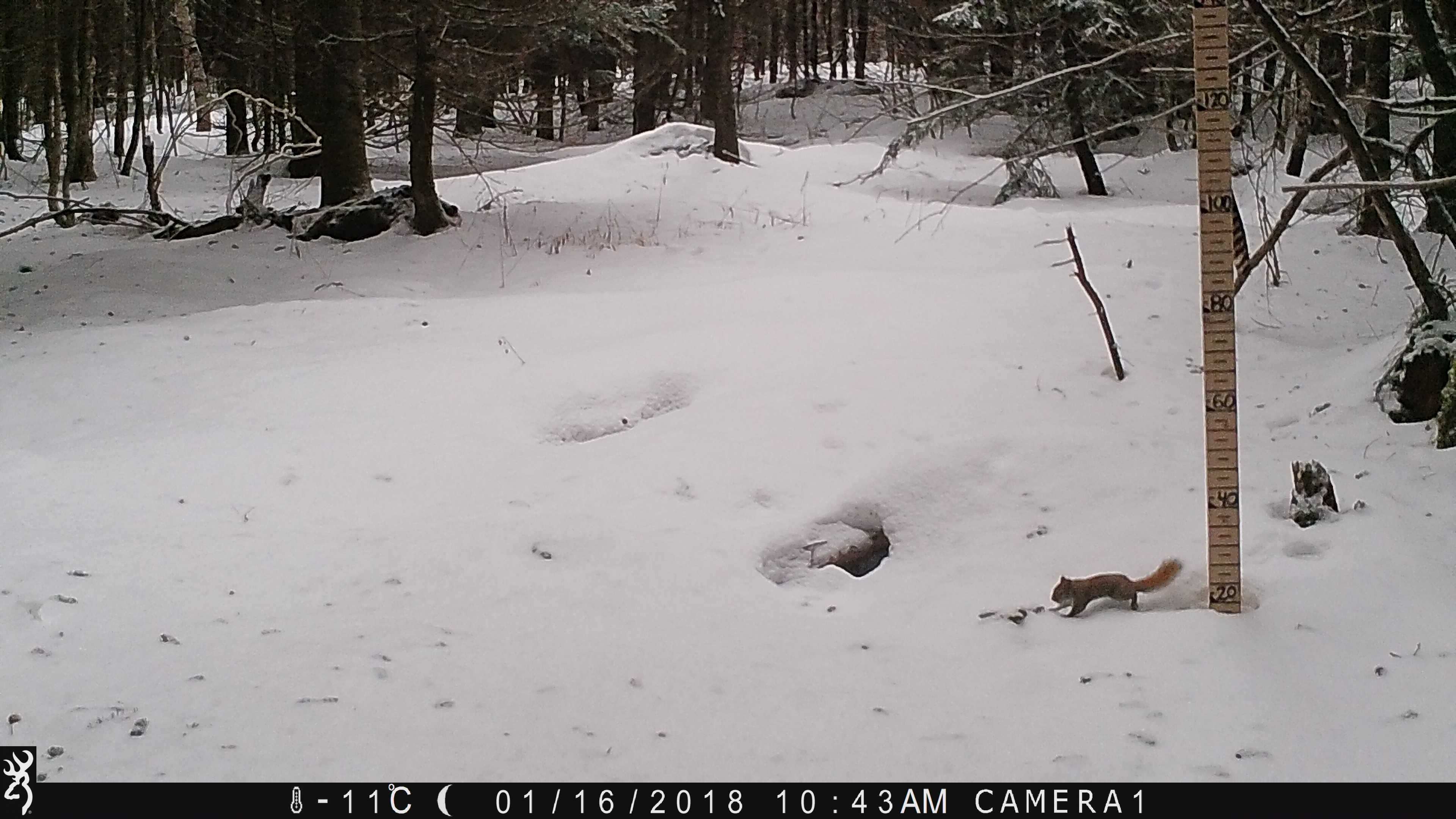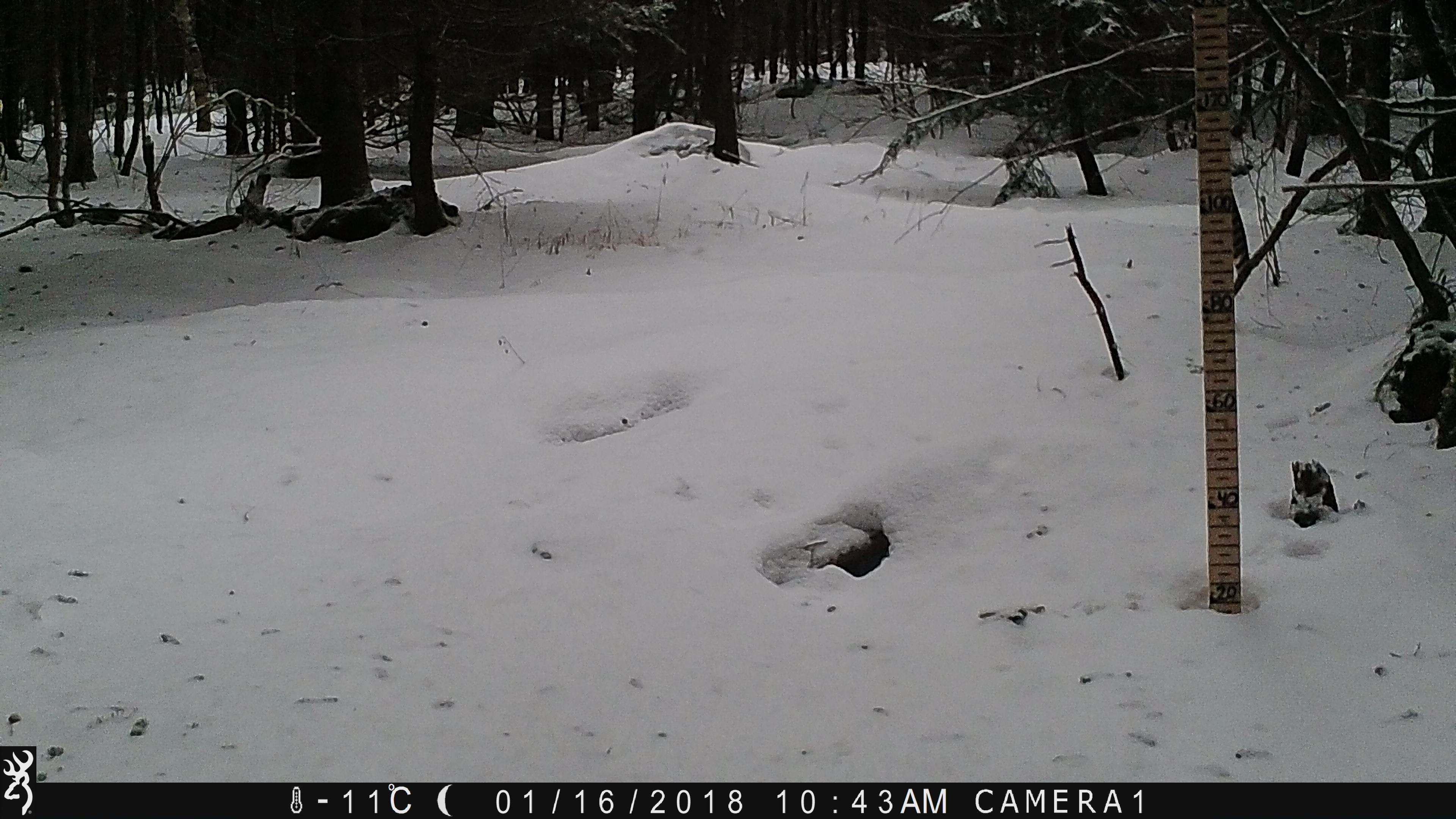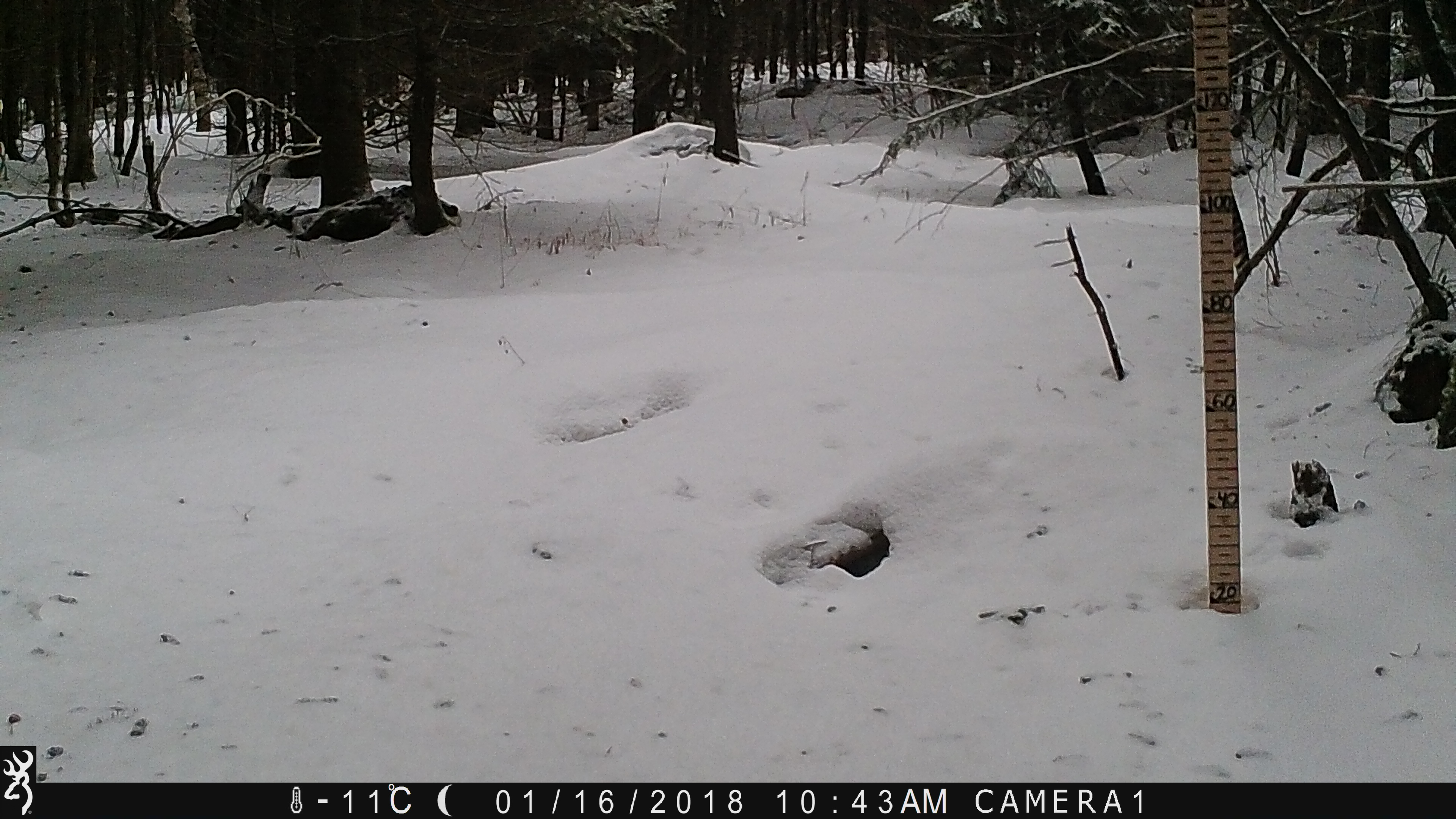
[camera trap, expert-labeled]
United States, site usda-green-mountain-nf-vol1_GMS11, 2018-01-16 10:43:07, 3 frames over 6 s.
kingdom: Animalia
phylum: Chordata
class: Mammalia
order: Rodentia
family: Sciuridae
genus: Tamiasciurus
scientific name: Tamiasciurus hudsonicus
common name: red squirrel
Red squirrel (Tamiasciurus hudsonicus).